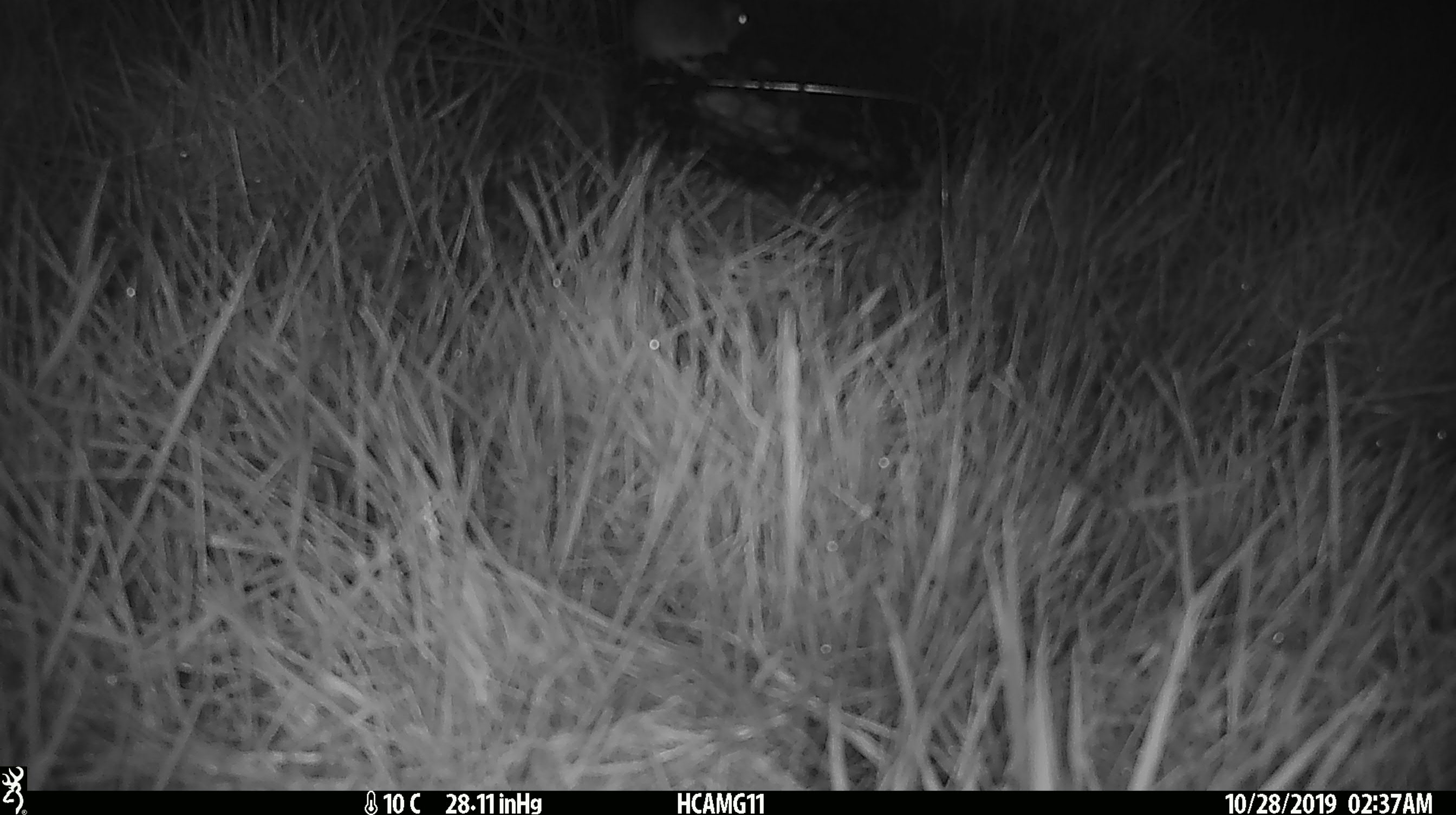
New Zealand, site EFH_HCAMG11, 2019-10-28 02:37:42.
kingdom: Animalia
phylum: Chordata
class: Mammalia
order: Rodentia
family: Muridae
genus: Mus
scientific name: Mus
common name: mouse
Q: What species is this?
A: Mouse (Mus).